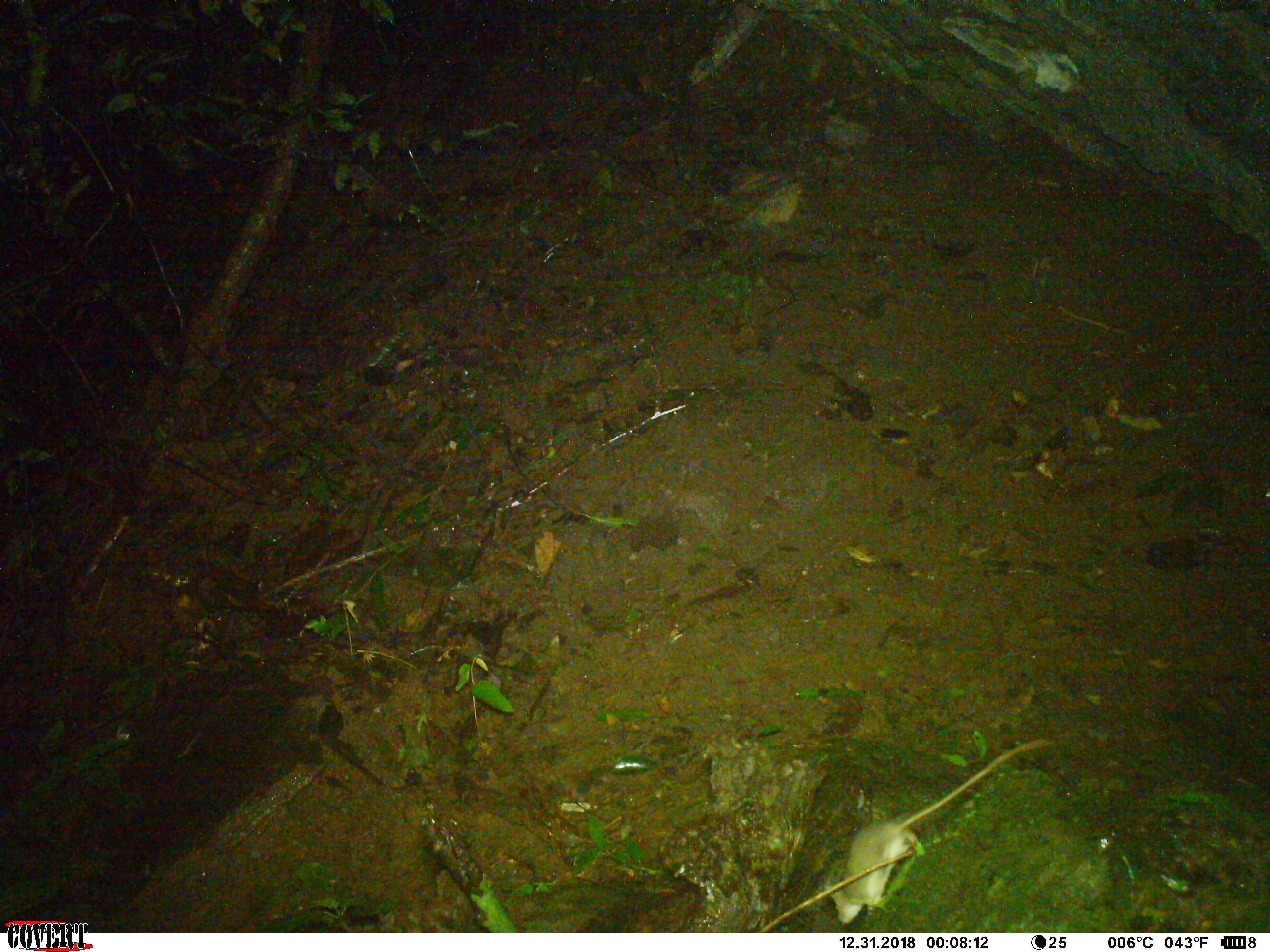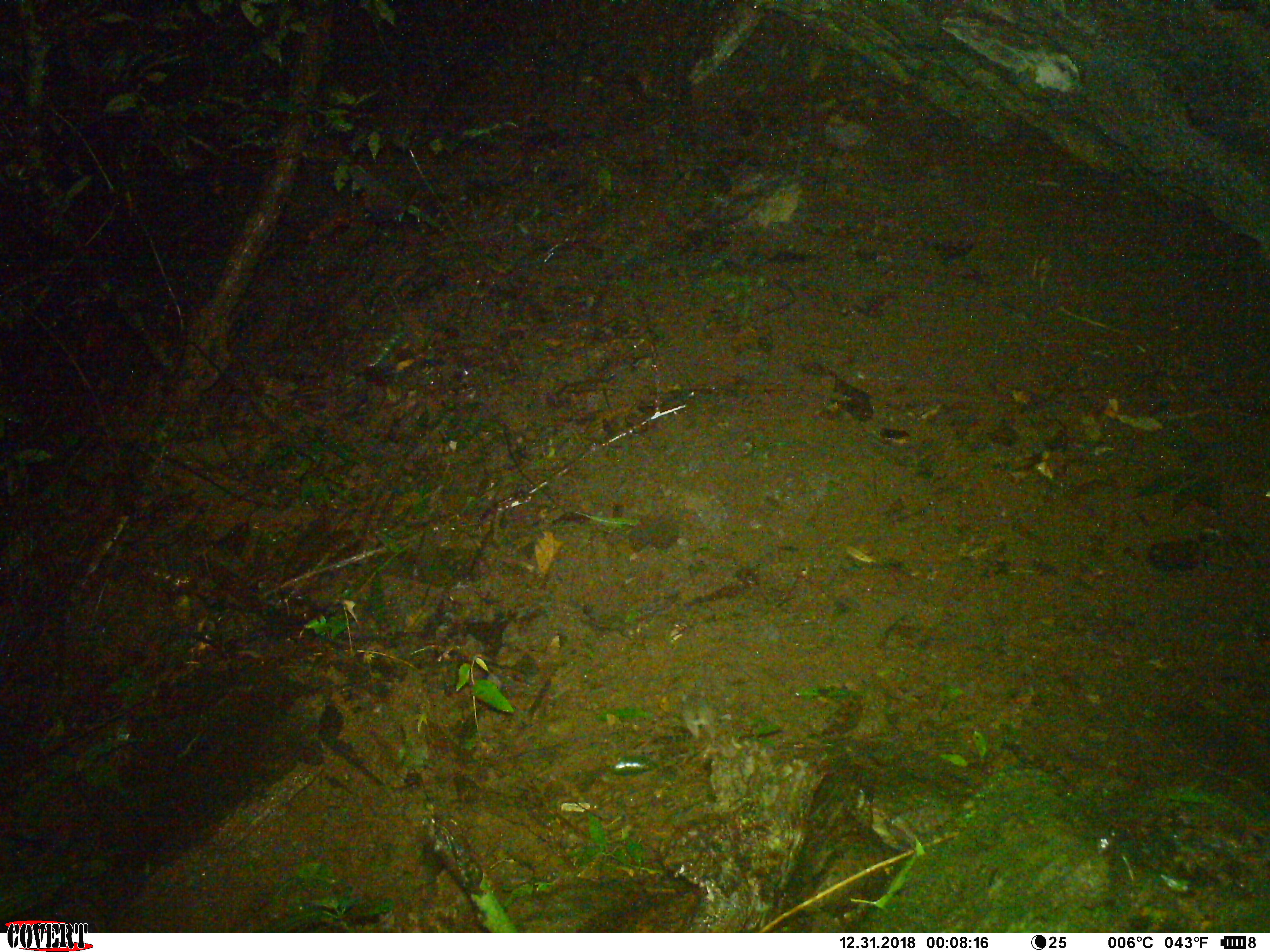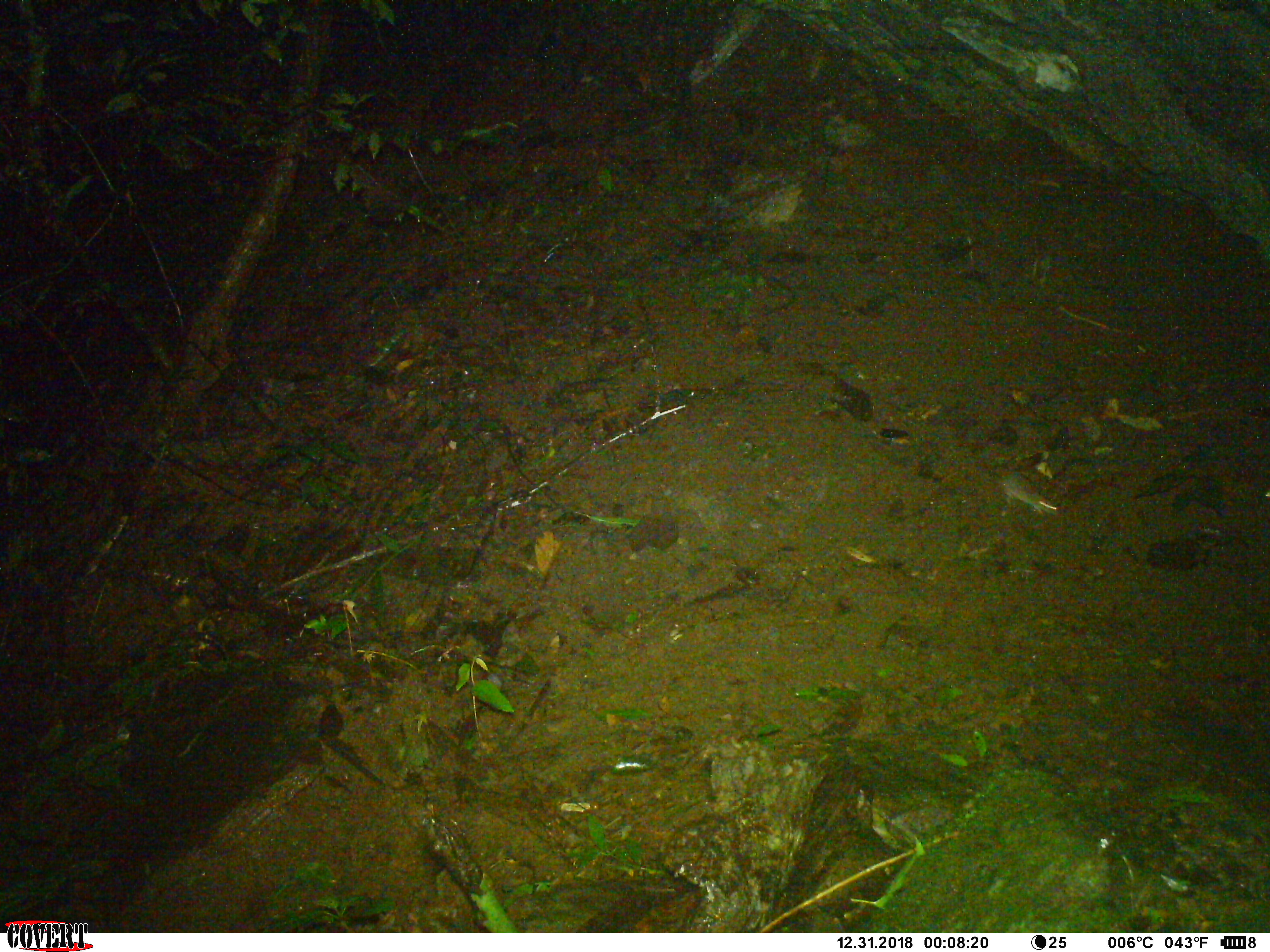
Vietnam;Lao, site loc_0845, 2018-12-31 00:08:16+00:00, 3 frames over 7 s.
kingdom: Animalia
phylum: Chordata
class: Mammalia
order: Rodentia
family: Muridae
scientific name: Muridae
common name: old-world mice and rats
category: unidentified murid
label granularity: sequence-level